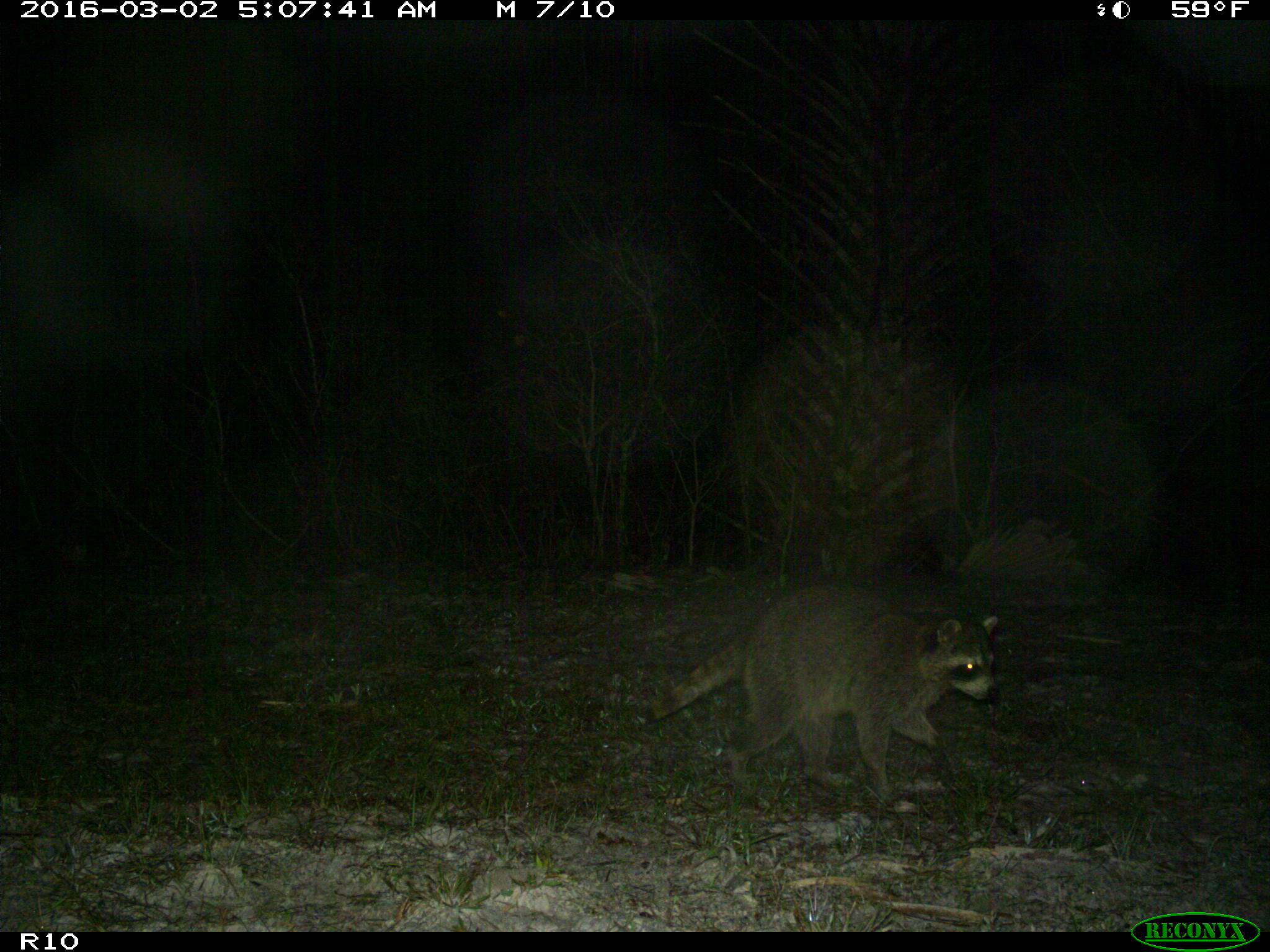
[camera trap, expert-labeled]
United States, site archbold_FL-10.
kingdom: Animalia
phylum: Chordata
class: Mammalia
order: Carnivora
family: Procyonidae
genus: Procyon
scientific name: Procyon lotor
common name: common raccoon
Procyon lotor (common raccoon).